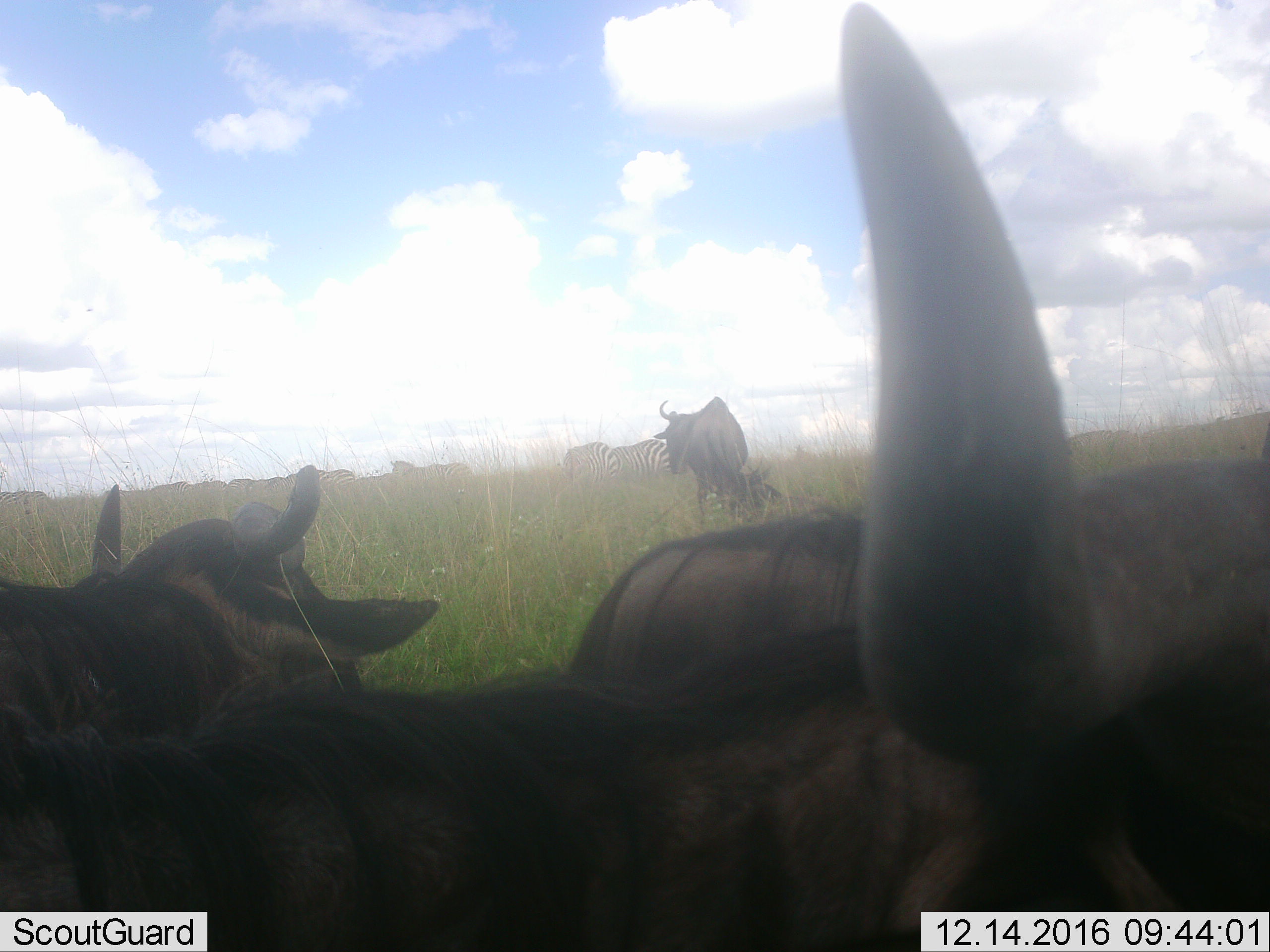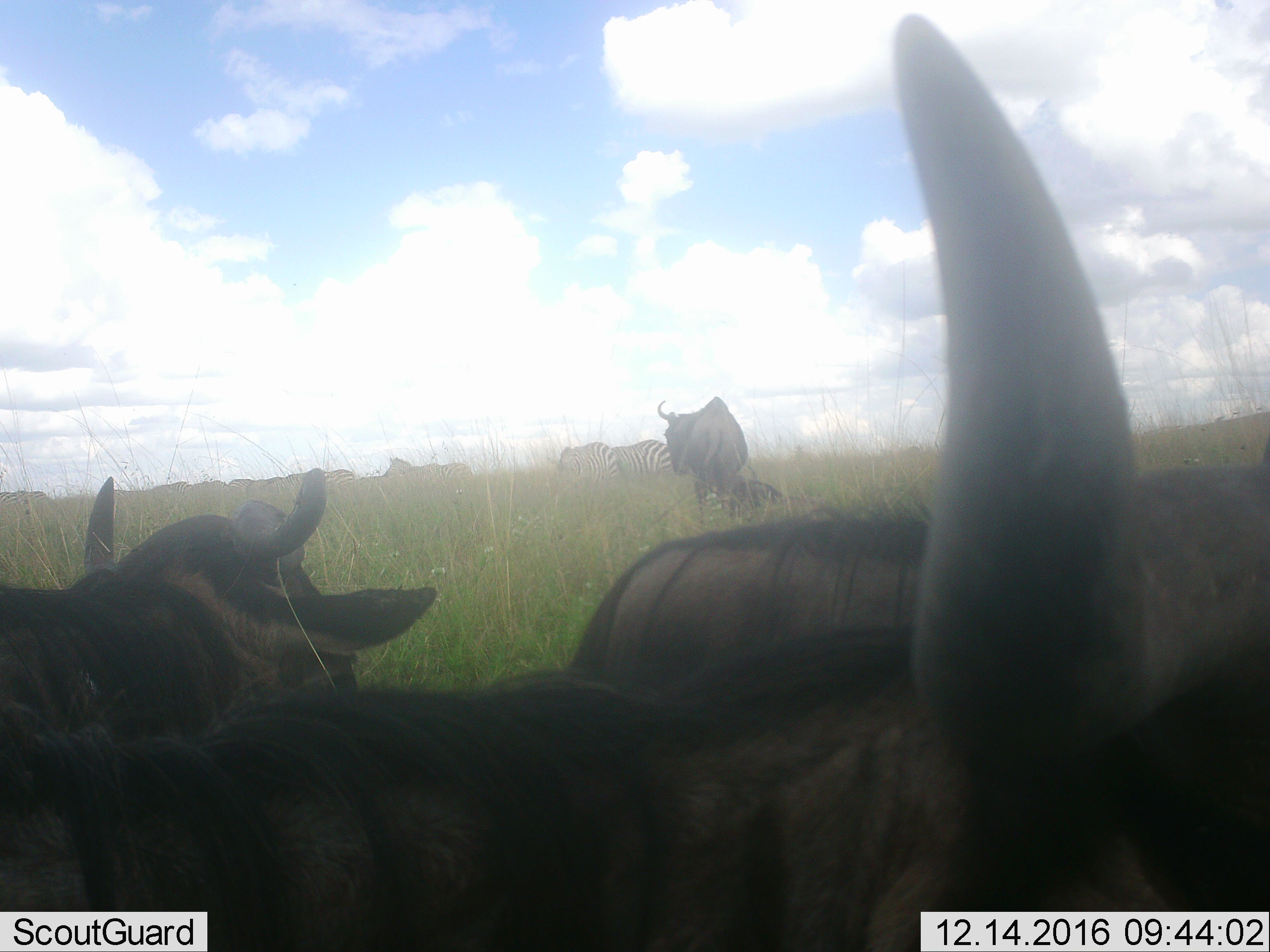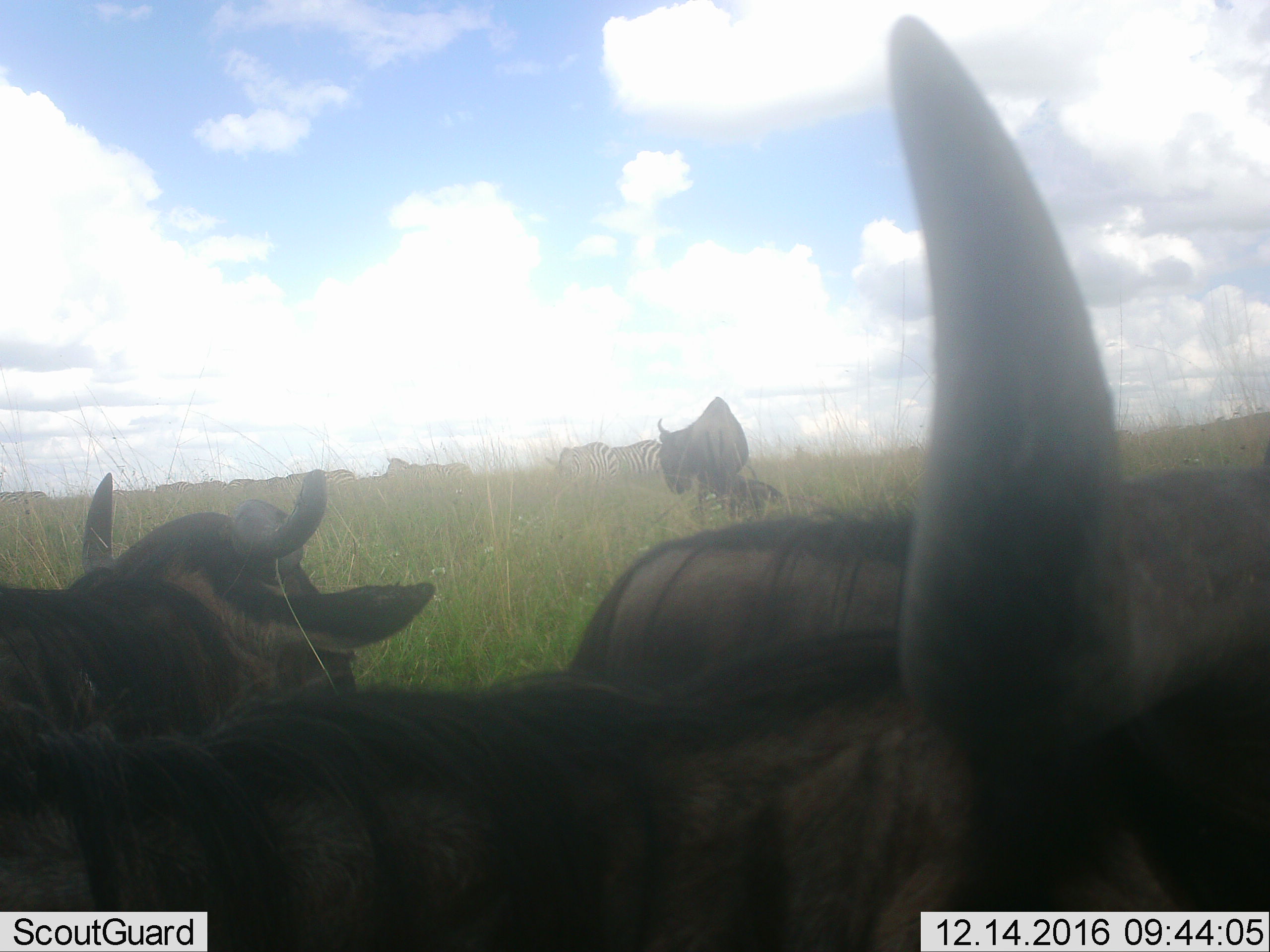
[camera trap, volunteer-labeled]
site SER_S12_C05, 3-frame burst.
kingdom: Animalia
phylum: Chordata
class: Mammalia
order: Artiodactyla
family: Bovidae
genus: Connochaetes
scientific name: Connochaetes taurinus taurinus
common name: blue wildebeest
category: wildebeestblue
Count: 4.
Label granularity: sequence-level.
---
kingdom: Animalia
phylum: Chordata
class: Mammalia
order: Perissodactyla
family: Equidae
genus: Equus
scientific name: Equus quagga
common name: plains zebra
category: zebraplains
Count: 11-50.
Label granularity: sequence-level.